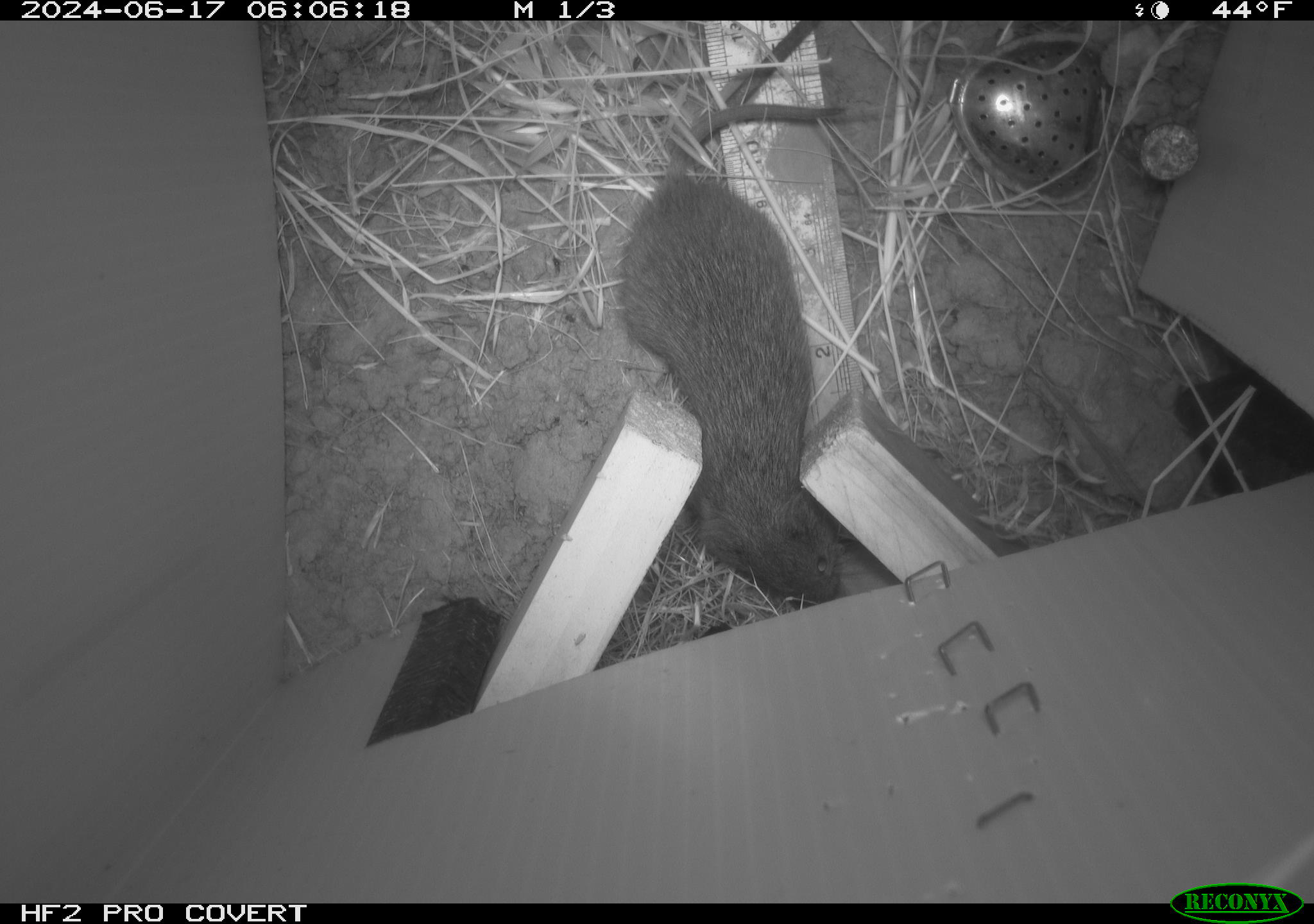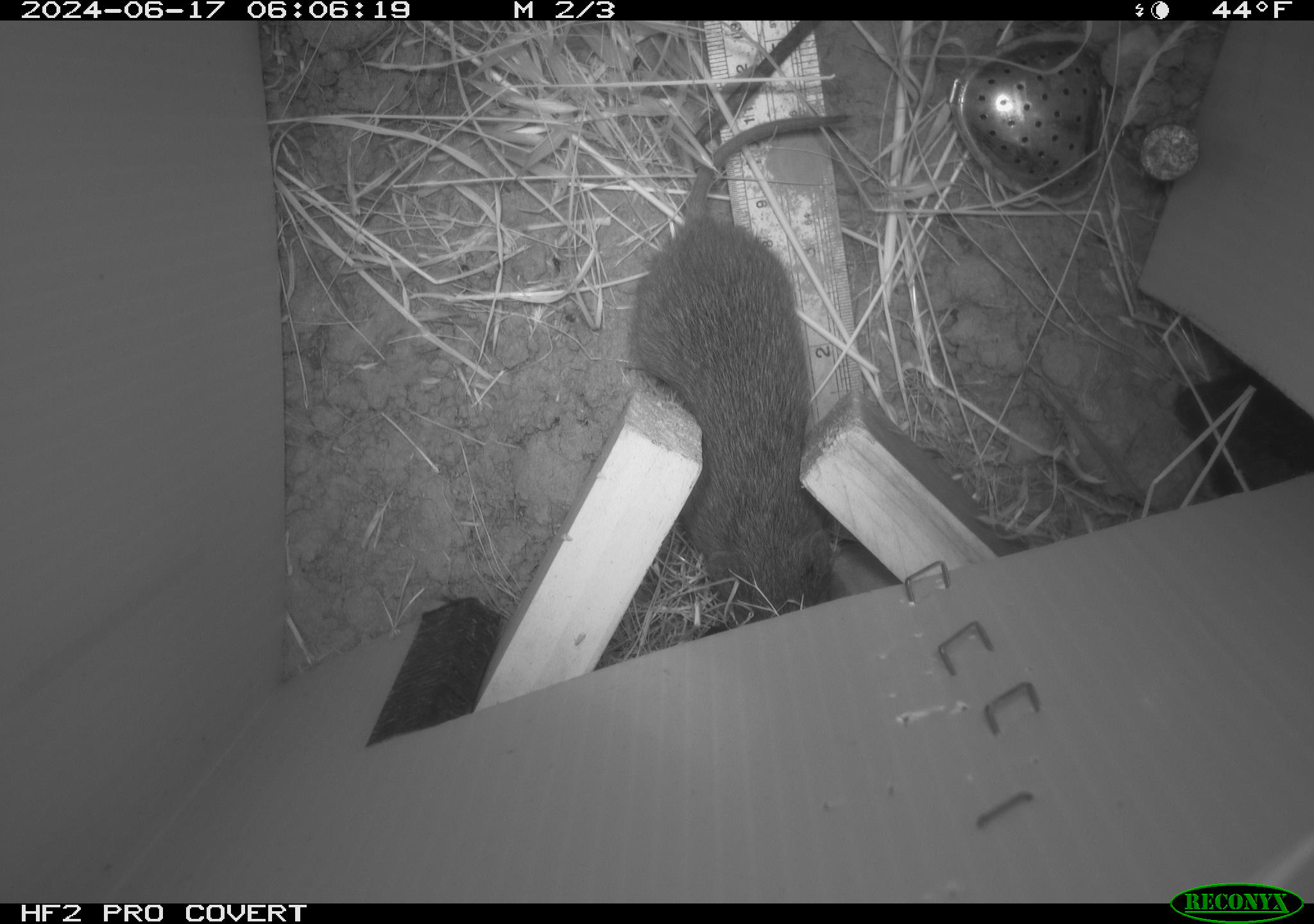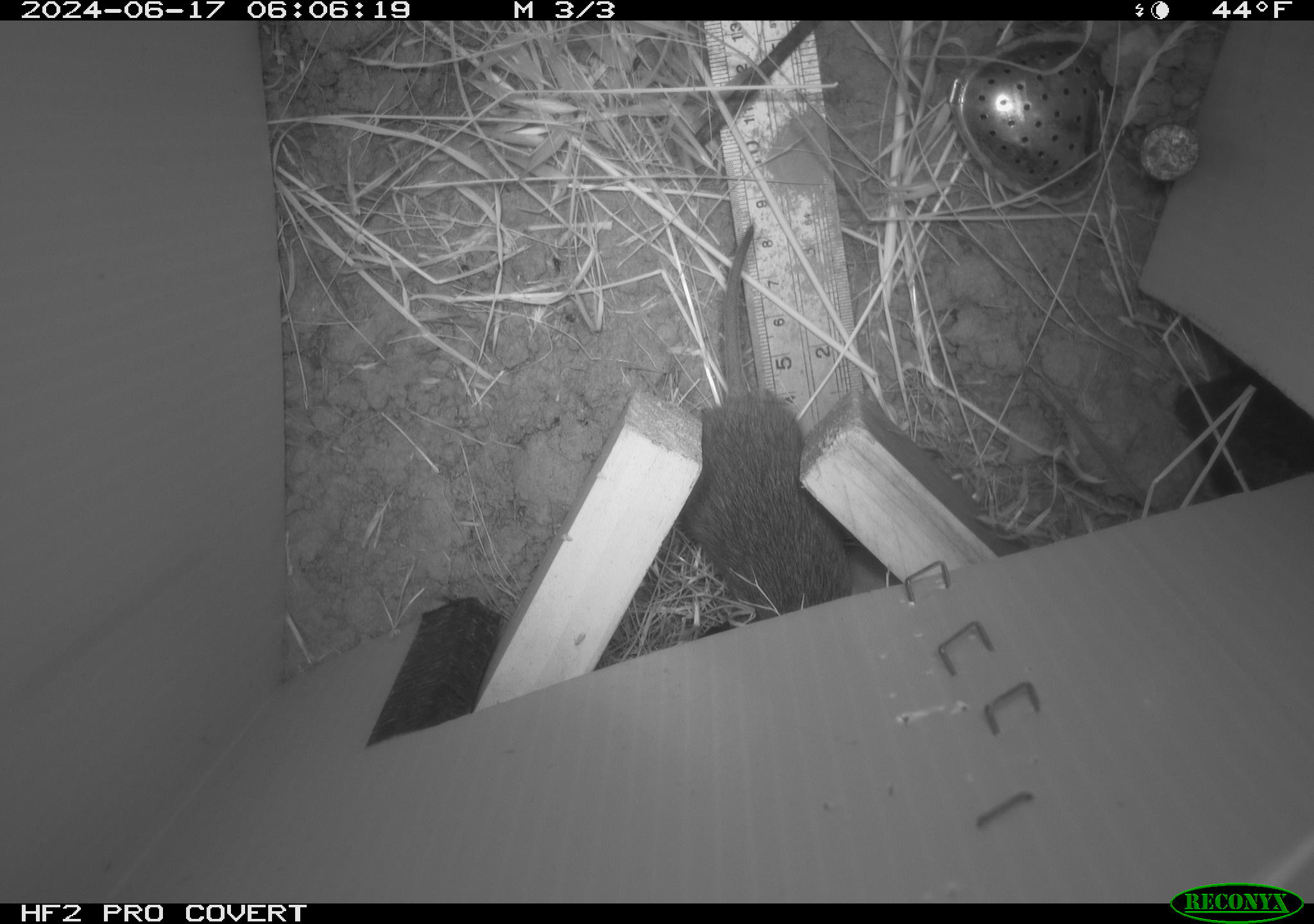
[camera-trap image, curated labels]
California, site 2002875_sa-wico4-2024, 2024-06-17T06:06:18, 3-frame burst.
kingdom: Animalia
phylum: Chordata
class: Mammalia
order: Rodentia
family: Cricetidae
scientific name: Arvicolinae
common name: voles, lemmings, and muskrats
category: arvicolinae subfamily